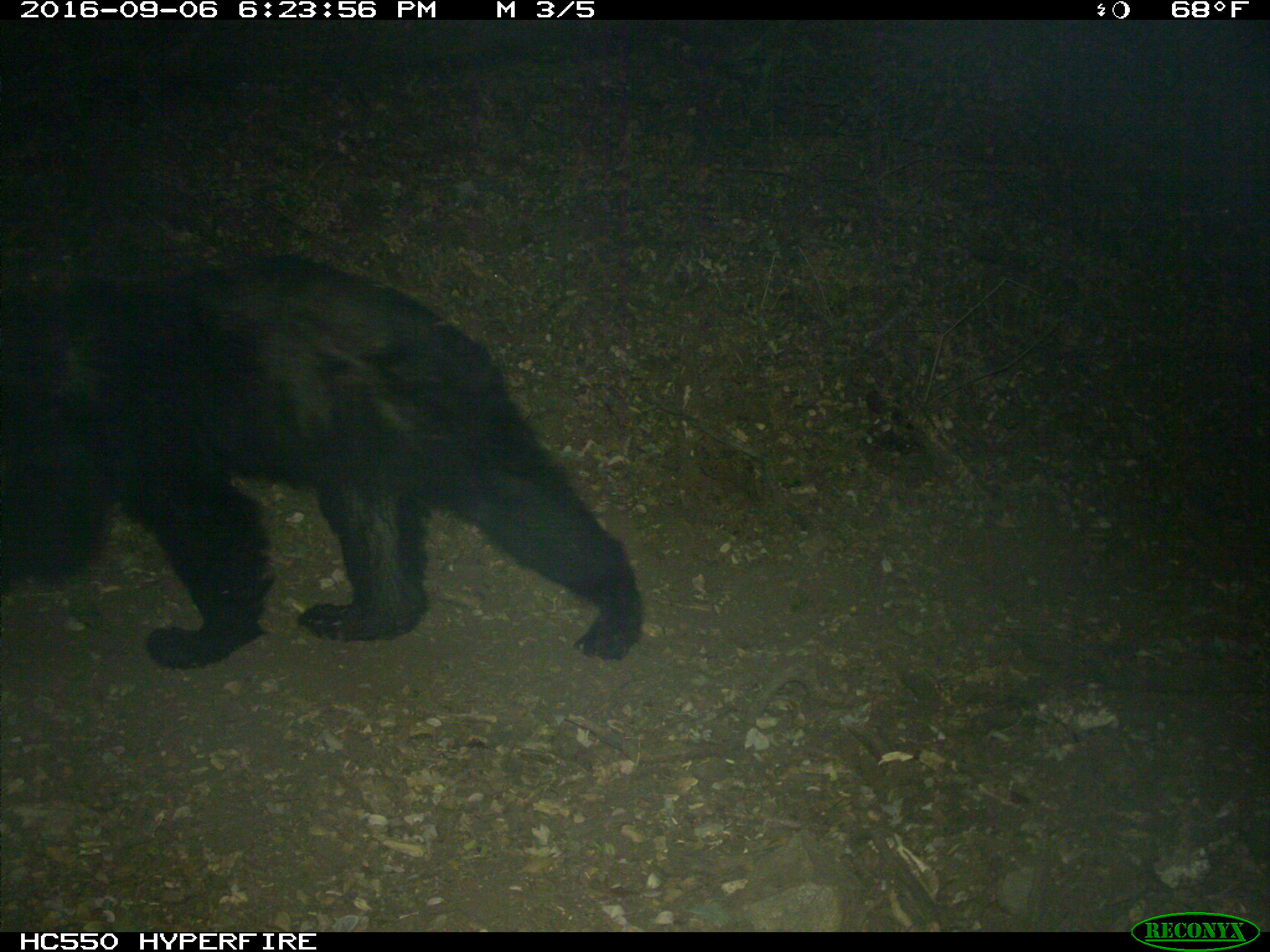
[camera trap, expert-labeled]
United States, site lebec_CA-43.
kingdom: Animalia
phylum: Chordata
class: Mammalia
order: Carnivora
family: Ursidae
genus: Ursus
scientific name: Ursus americanus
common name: american black bear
Ursus americanus (american black bear).